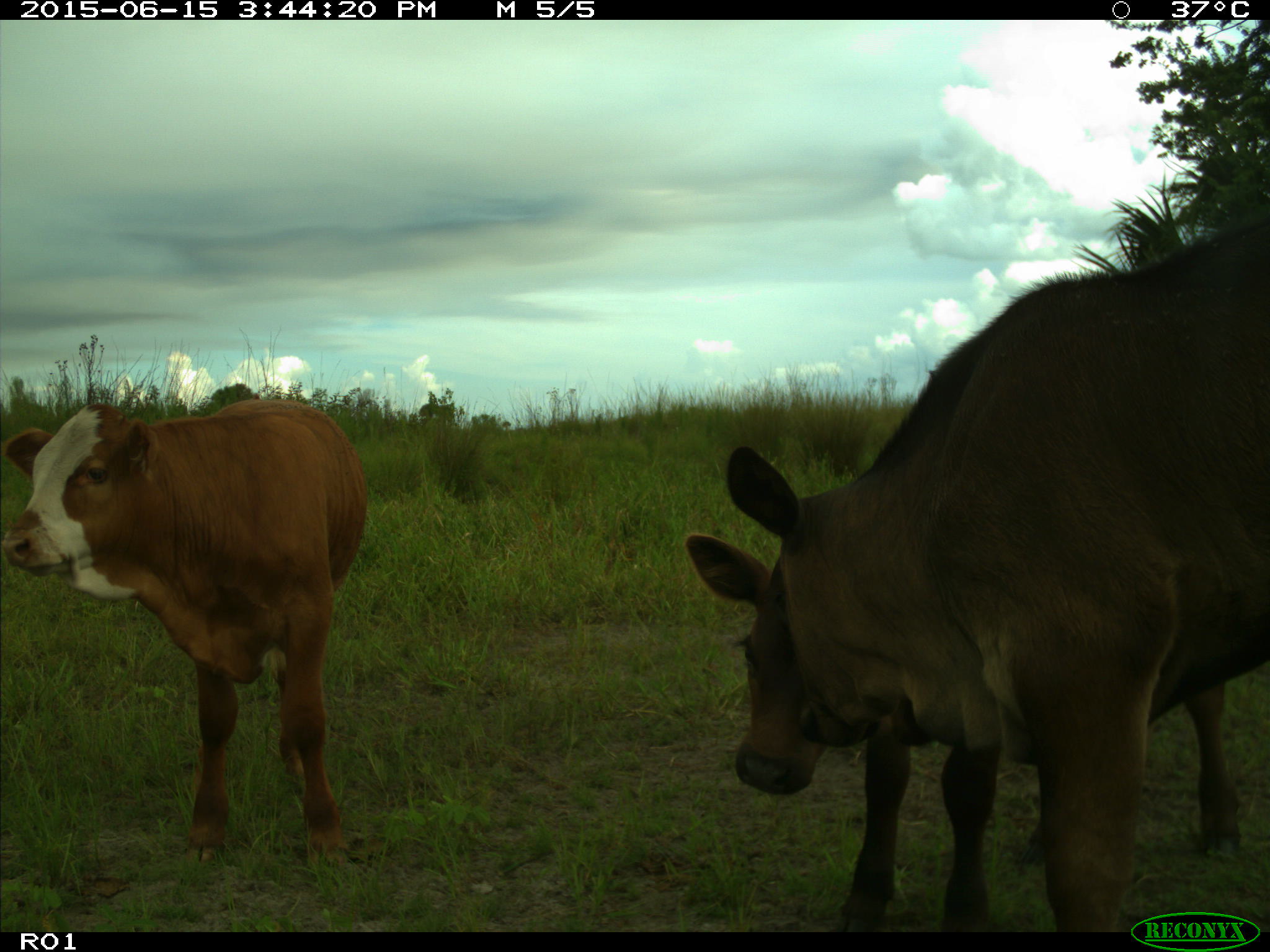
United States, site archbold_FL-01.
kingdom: Animalia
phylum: Chordata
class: Mammalia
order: Artiodactyla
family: Bovidae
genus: Bos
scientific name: Bos taurus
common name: domestic cow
Bos taurus (domestic cow).